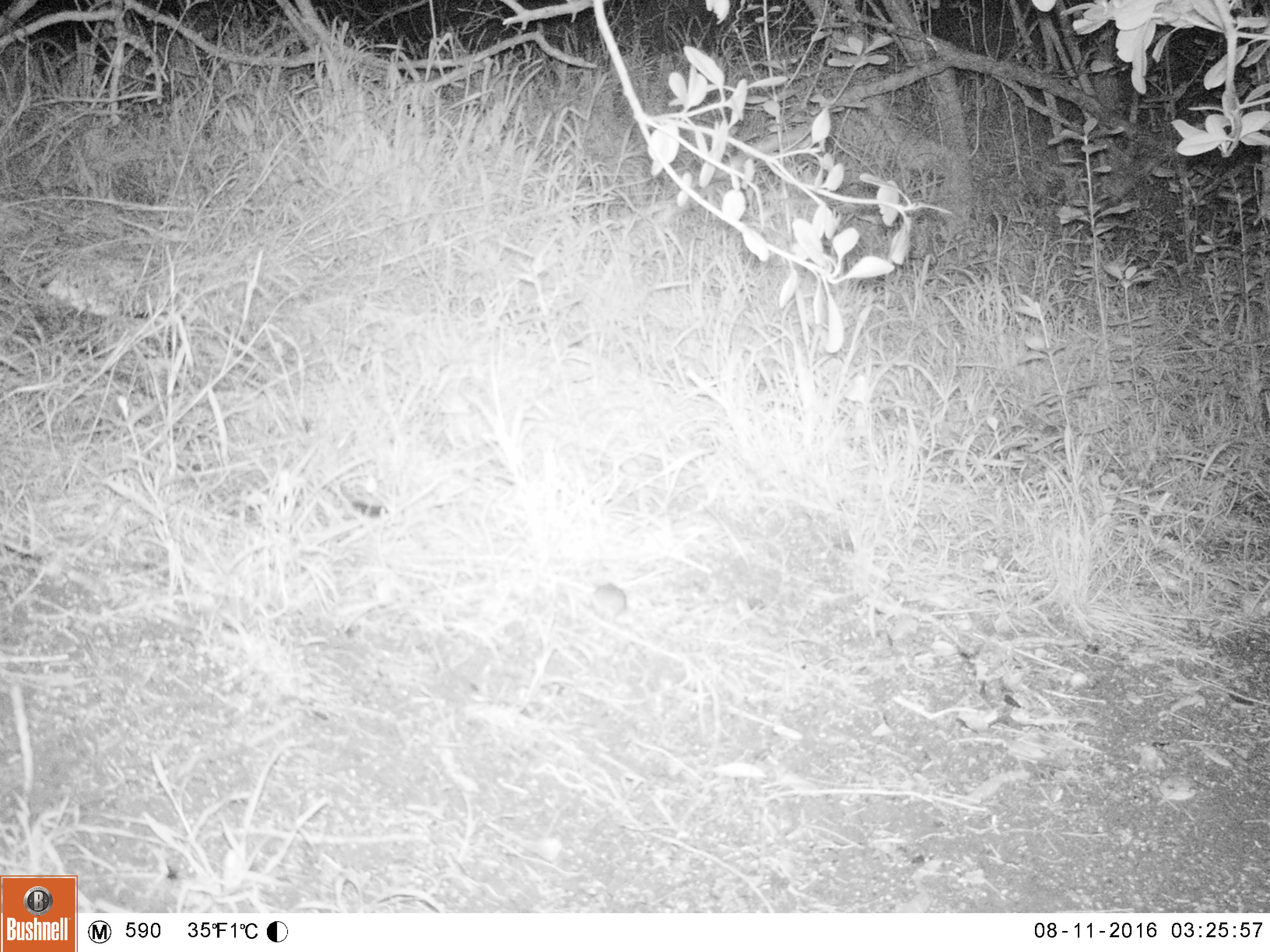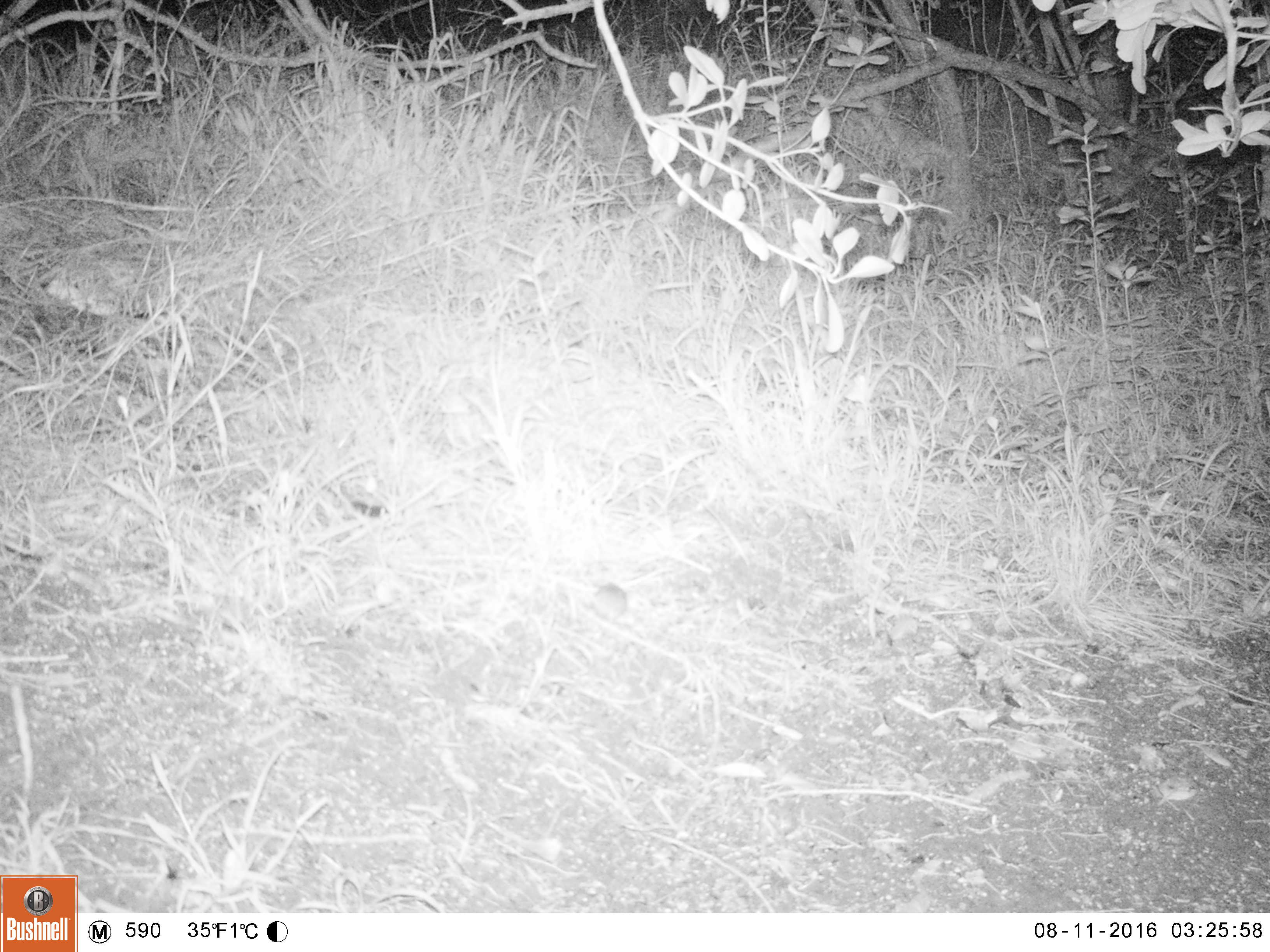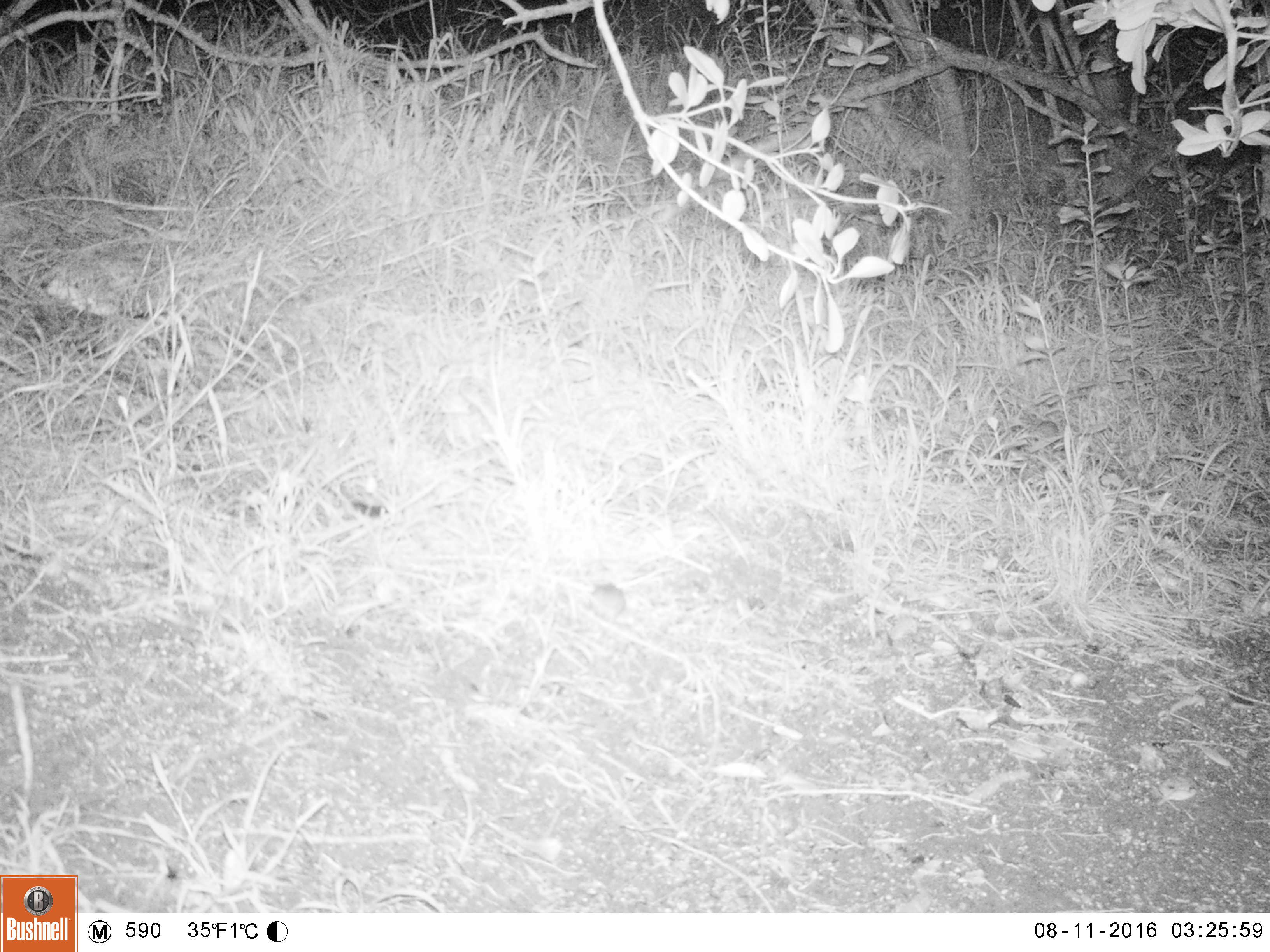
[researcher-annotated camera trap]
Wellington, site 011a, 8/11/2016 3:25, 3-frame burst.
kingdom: Animalia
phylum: Chordata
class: Mammalia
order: Rodentia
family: Muridae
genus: Mus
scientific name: Mus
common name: mouse